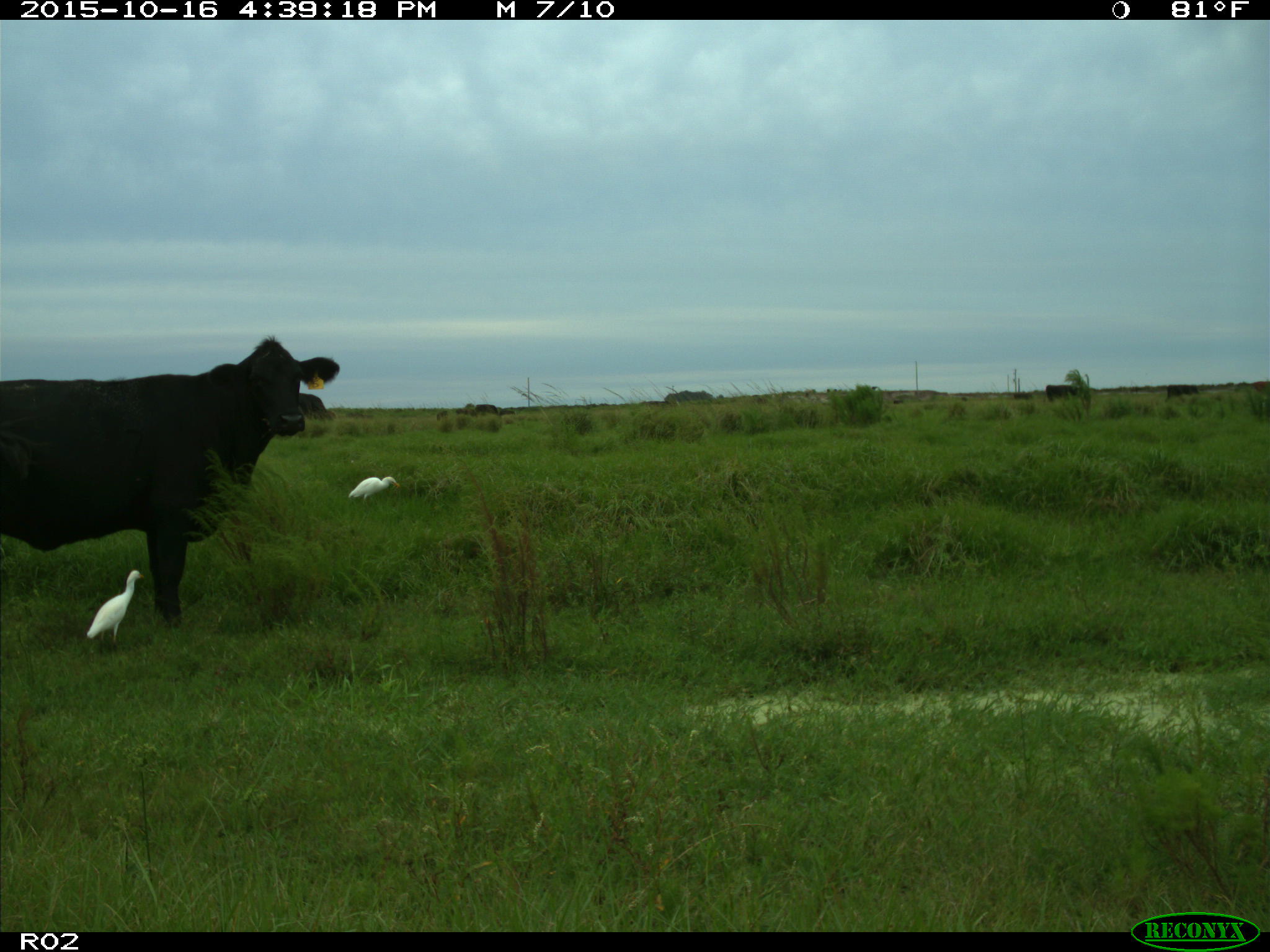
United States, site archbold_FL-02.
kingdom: Animalia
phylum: Chordata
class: Mammalia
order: Artiodactyla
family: Bovidae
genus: Bos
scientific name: Bos taurus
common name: domestic cow